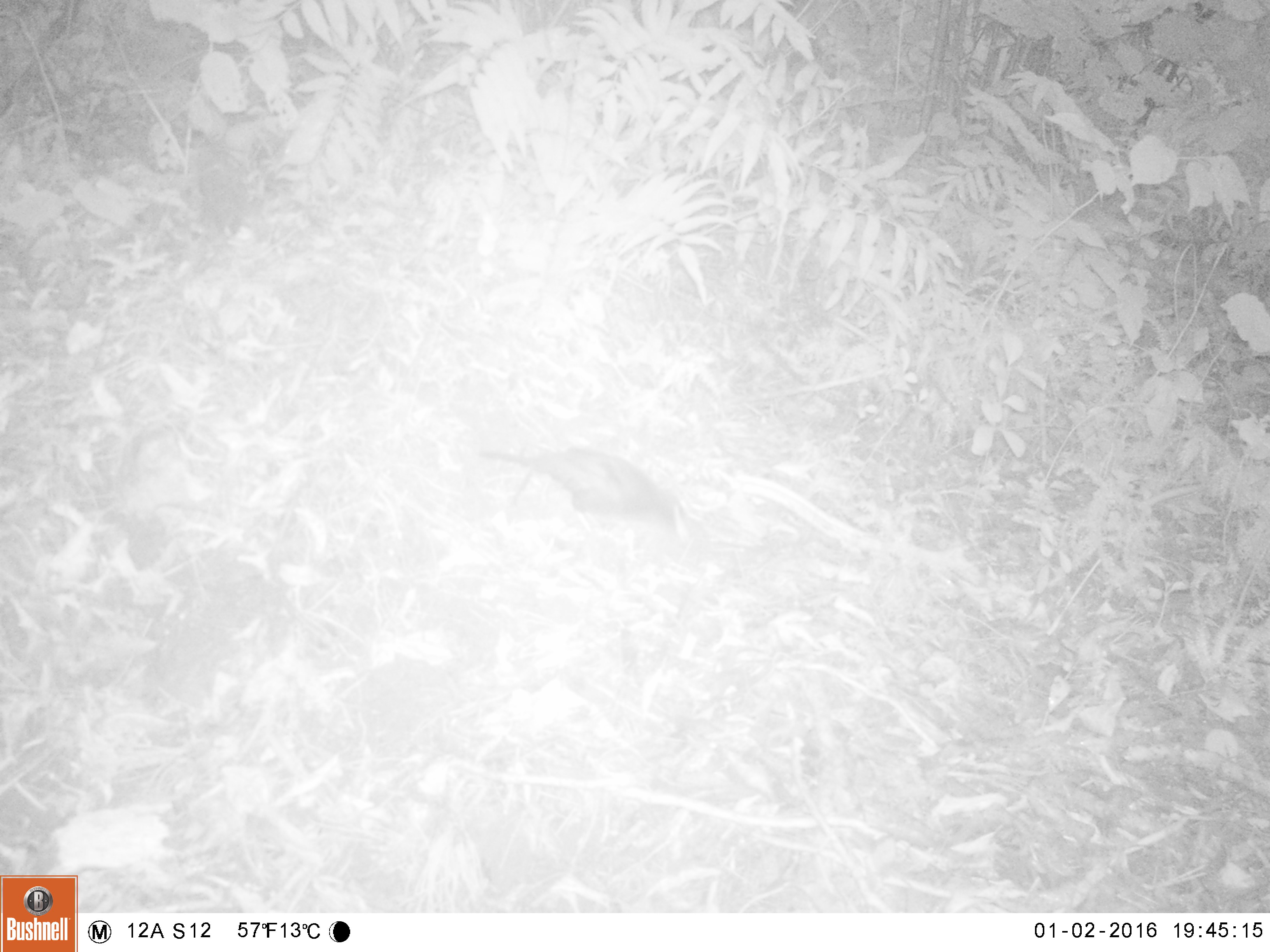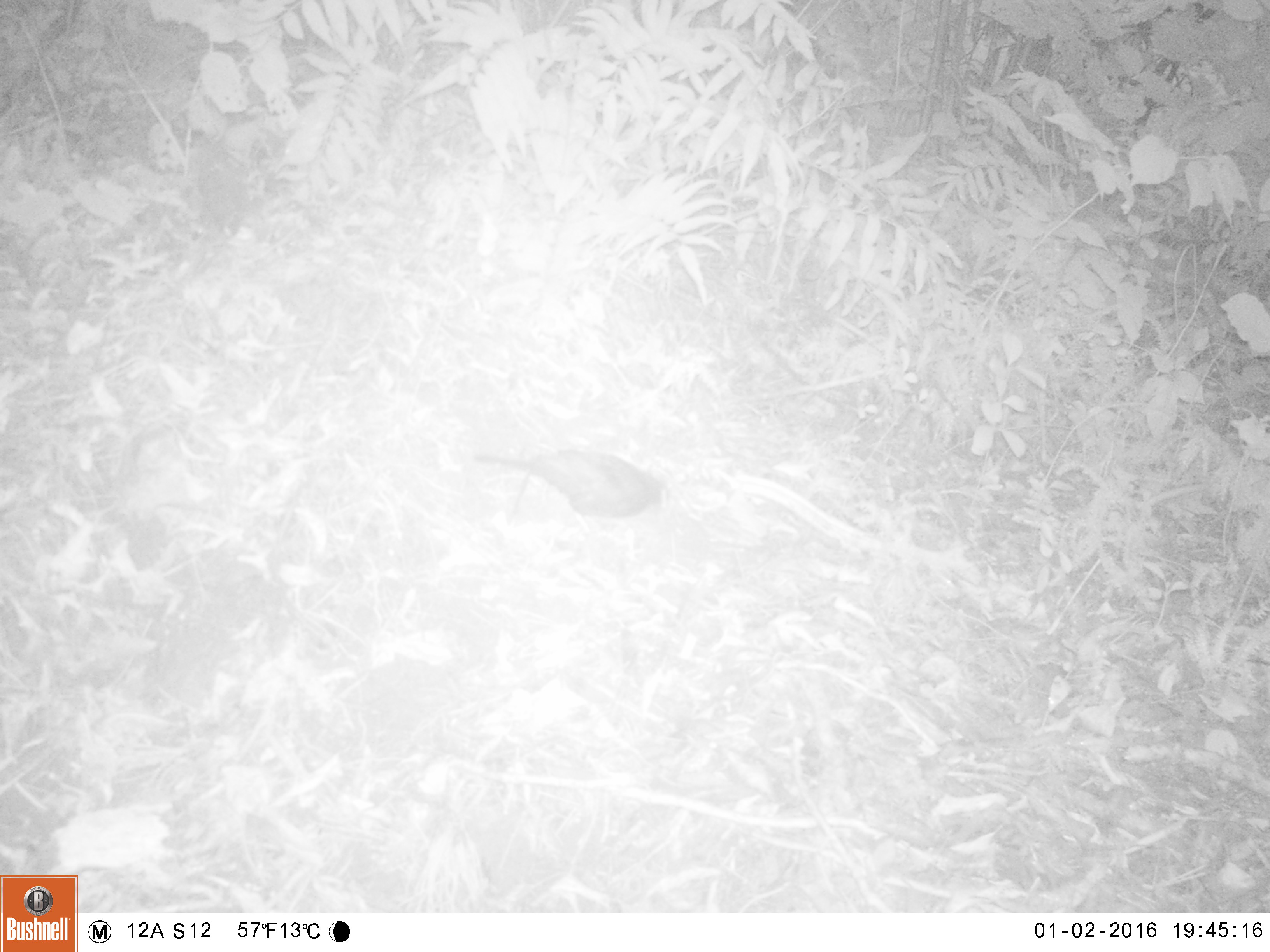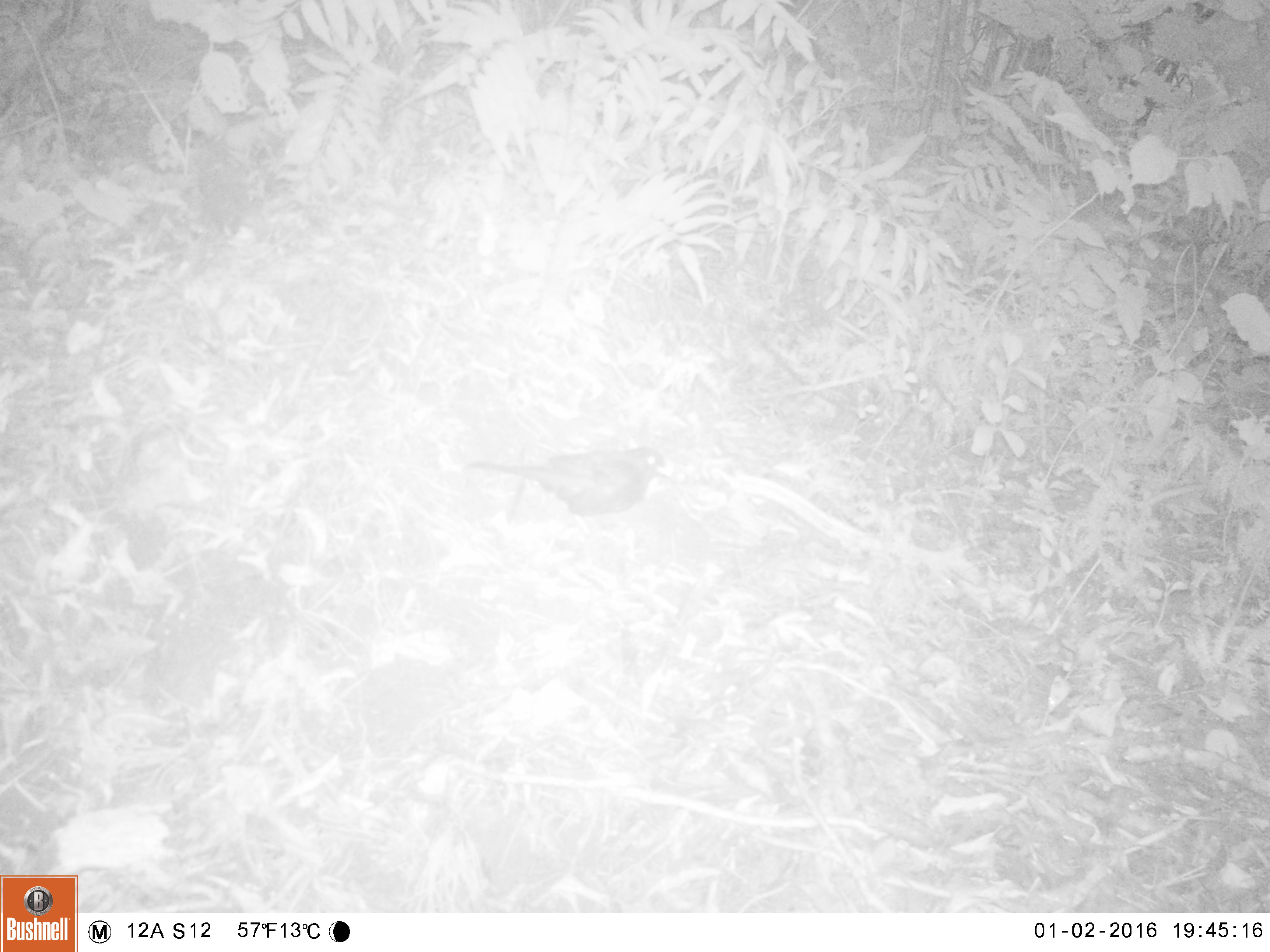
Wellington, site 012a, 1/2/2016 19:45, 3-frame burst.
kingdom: Animalia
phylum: Chordata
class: Aves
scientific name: Aves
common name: bird